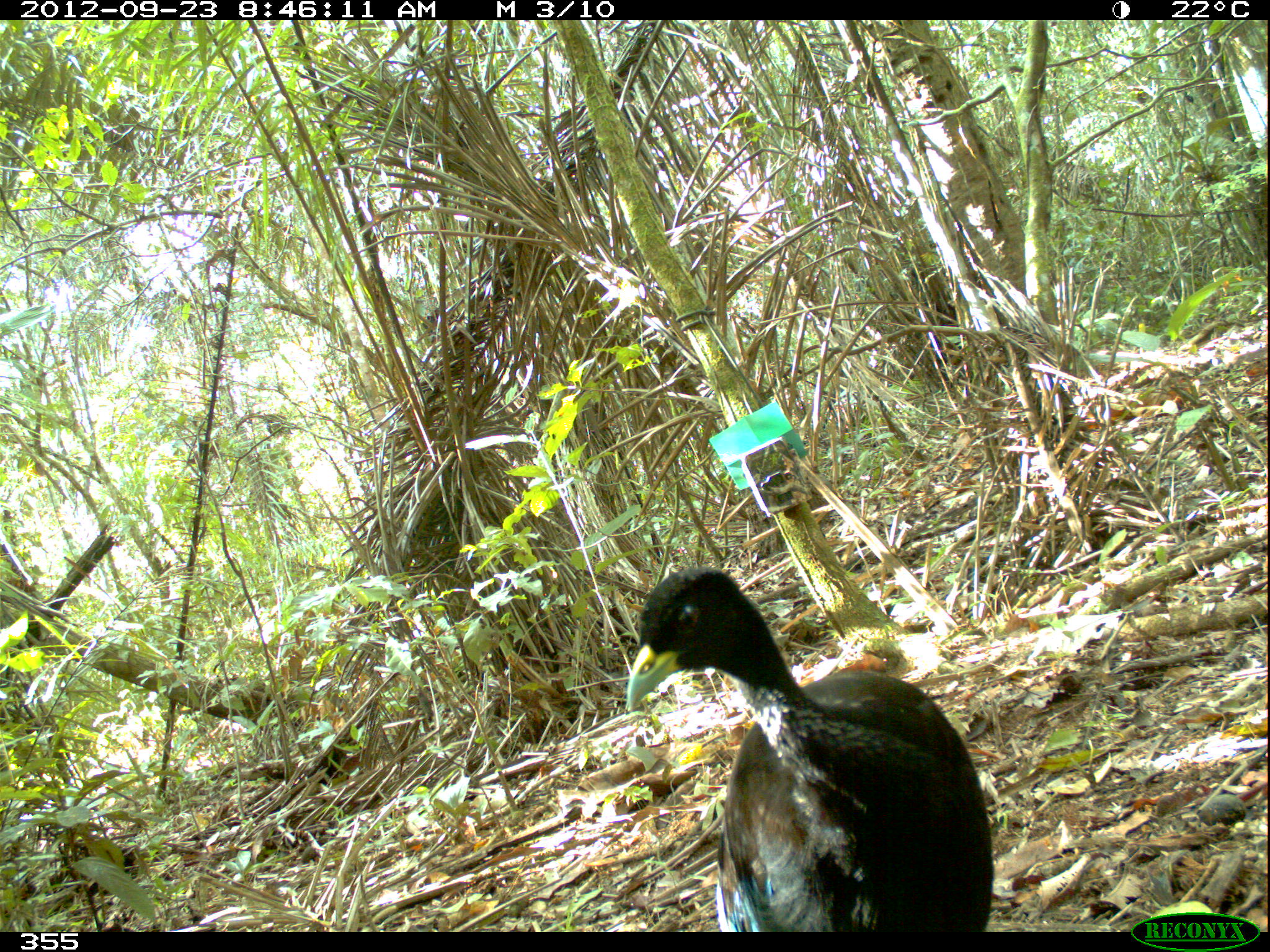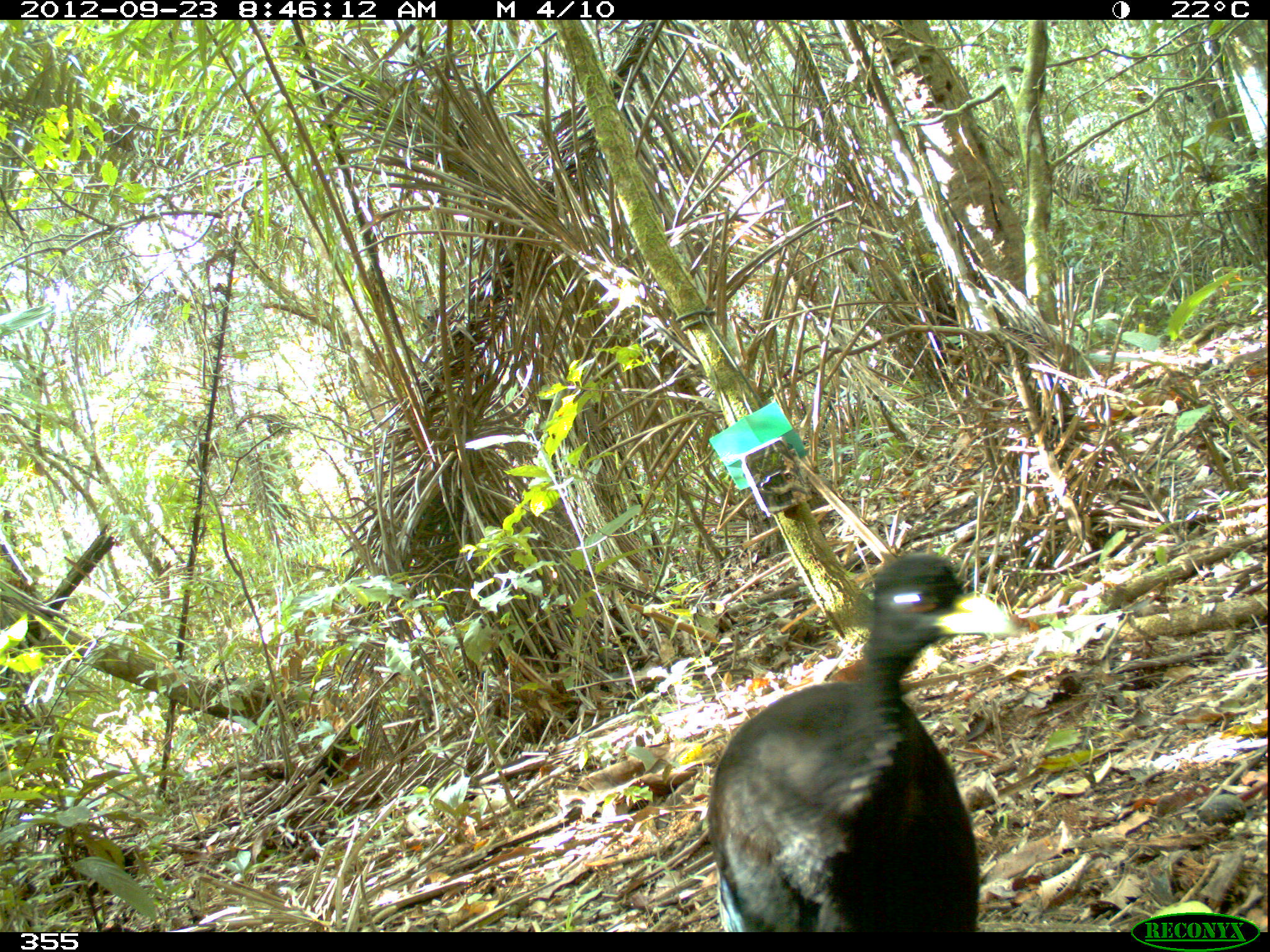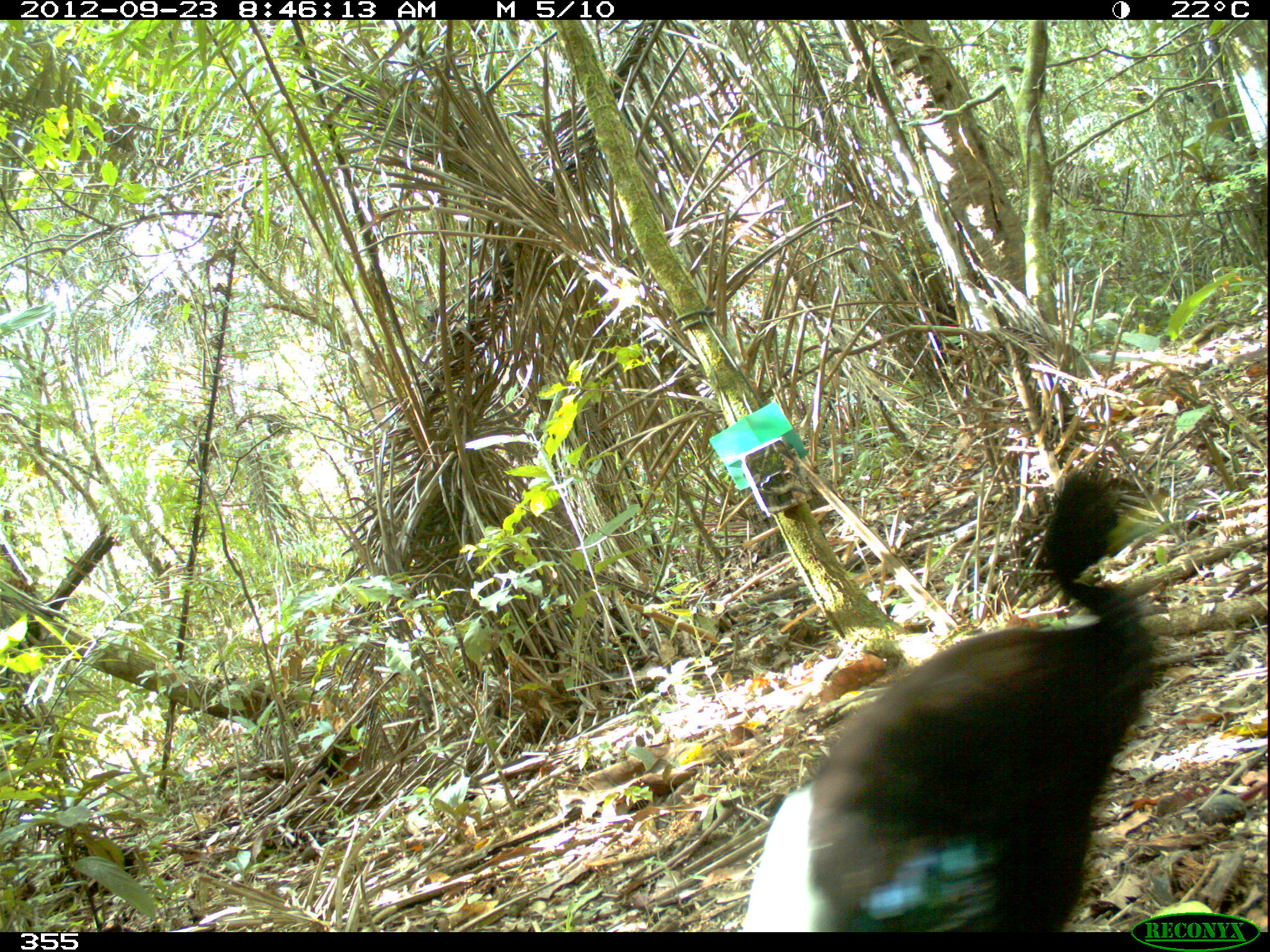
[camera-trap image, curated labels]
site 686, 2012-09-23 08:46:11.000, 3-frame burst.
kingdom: Animalia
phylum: Chordata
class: Aves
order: Gruiformes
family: Psophiidae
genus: Psophia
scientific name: Psophia leucoptera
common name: pale-winged trumpeter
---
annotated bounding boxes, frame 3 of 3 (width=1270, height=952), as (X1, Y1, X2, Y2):
psophia leucoptera: (737, 470, 1164, 932)